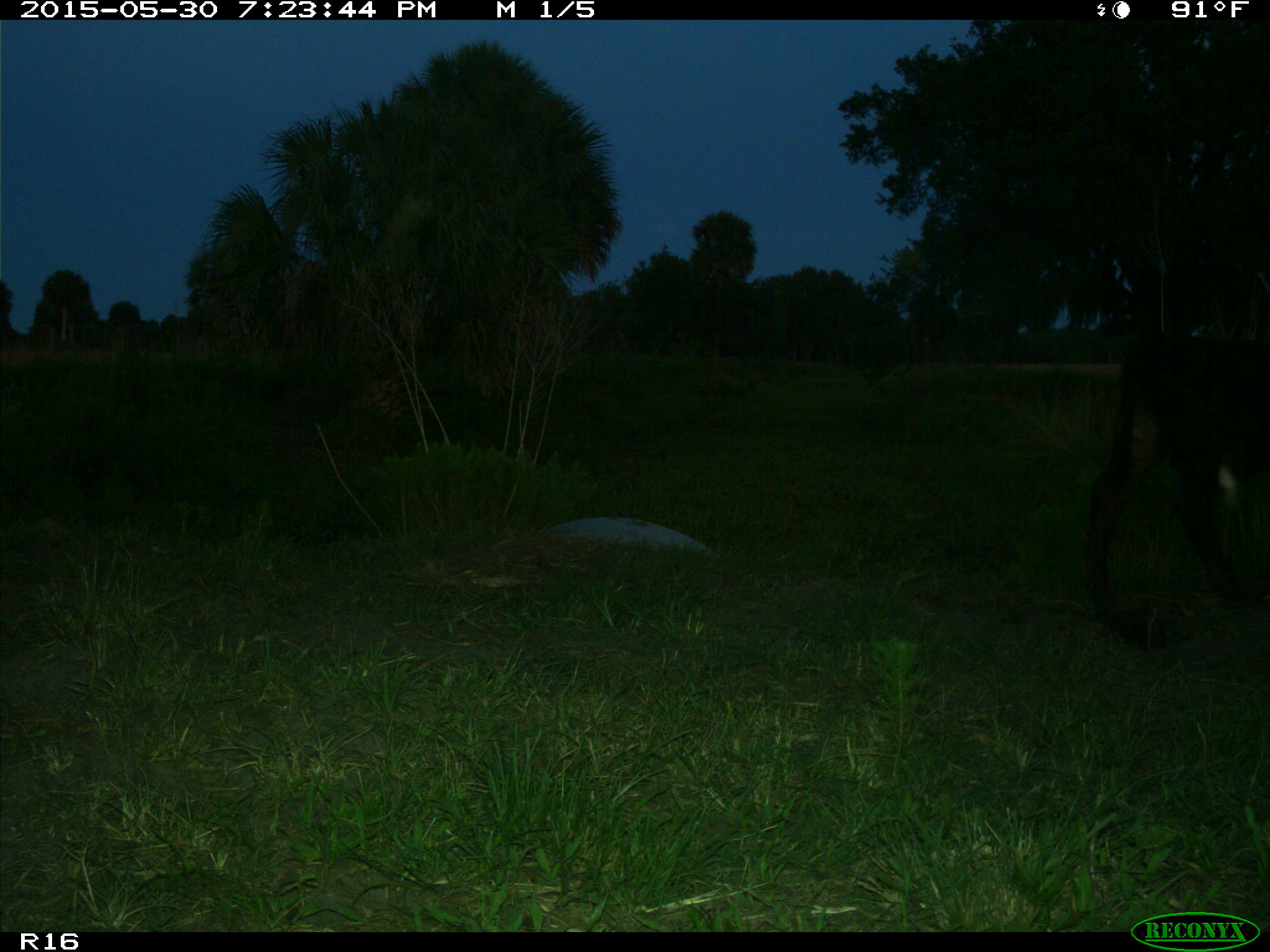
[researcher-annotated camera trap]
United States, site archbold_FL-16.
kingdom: Animalia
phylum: Chordata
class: Mammalia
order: Artiodactyla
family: Bovidae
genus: Bos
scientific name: Bos taurus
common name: domestic cow